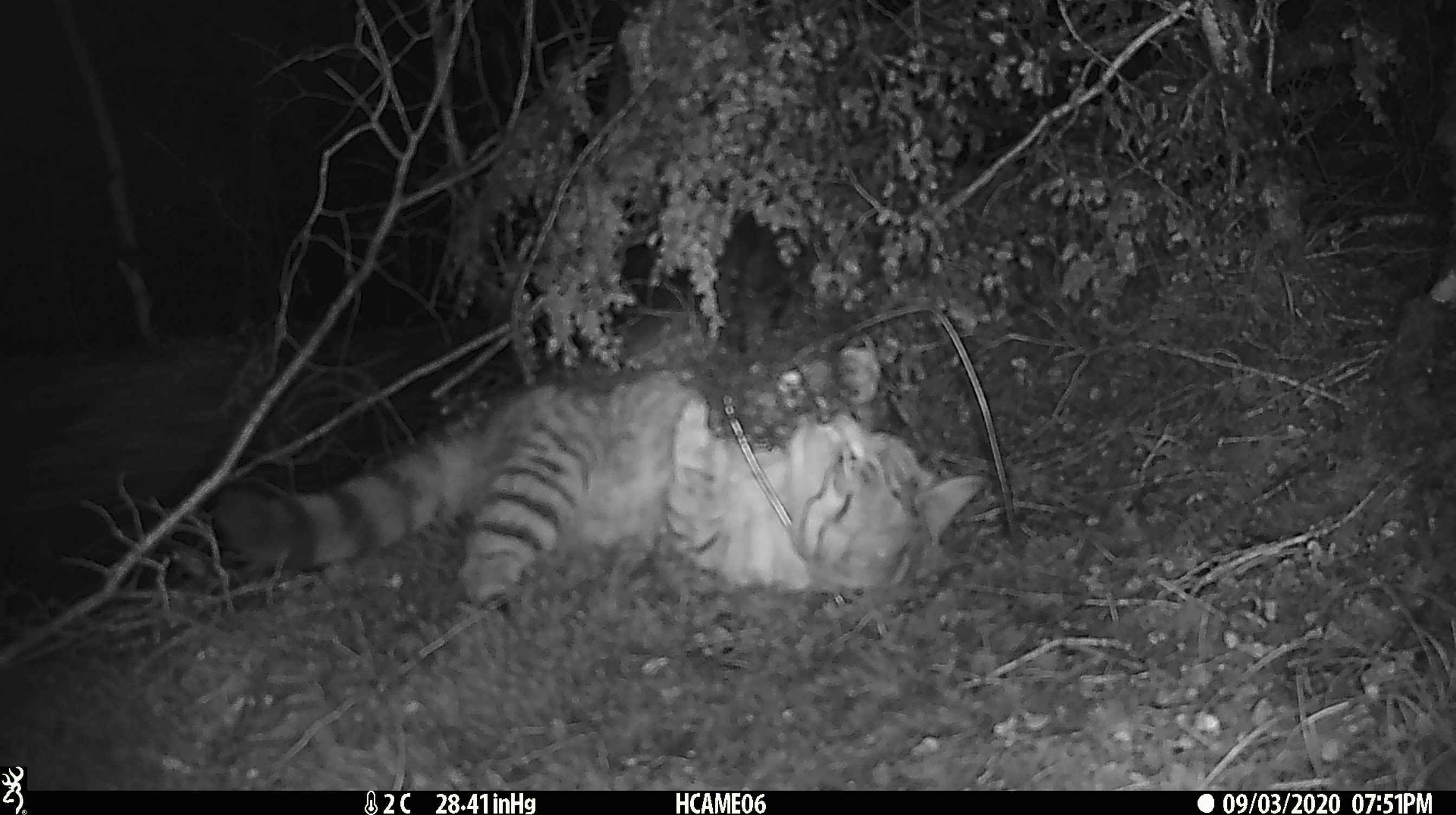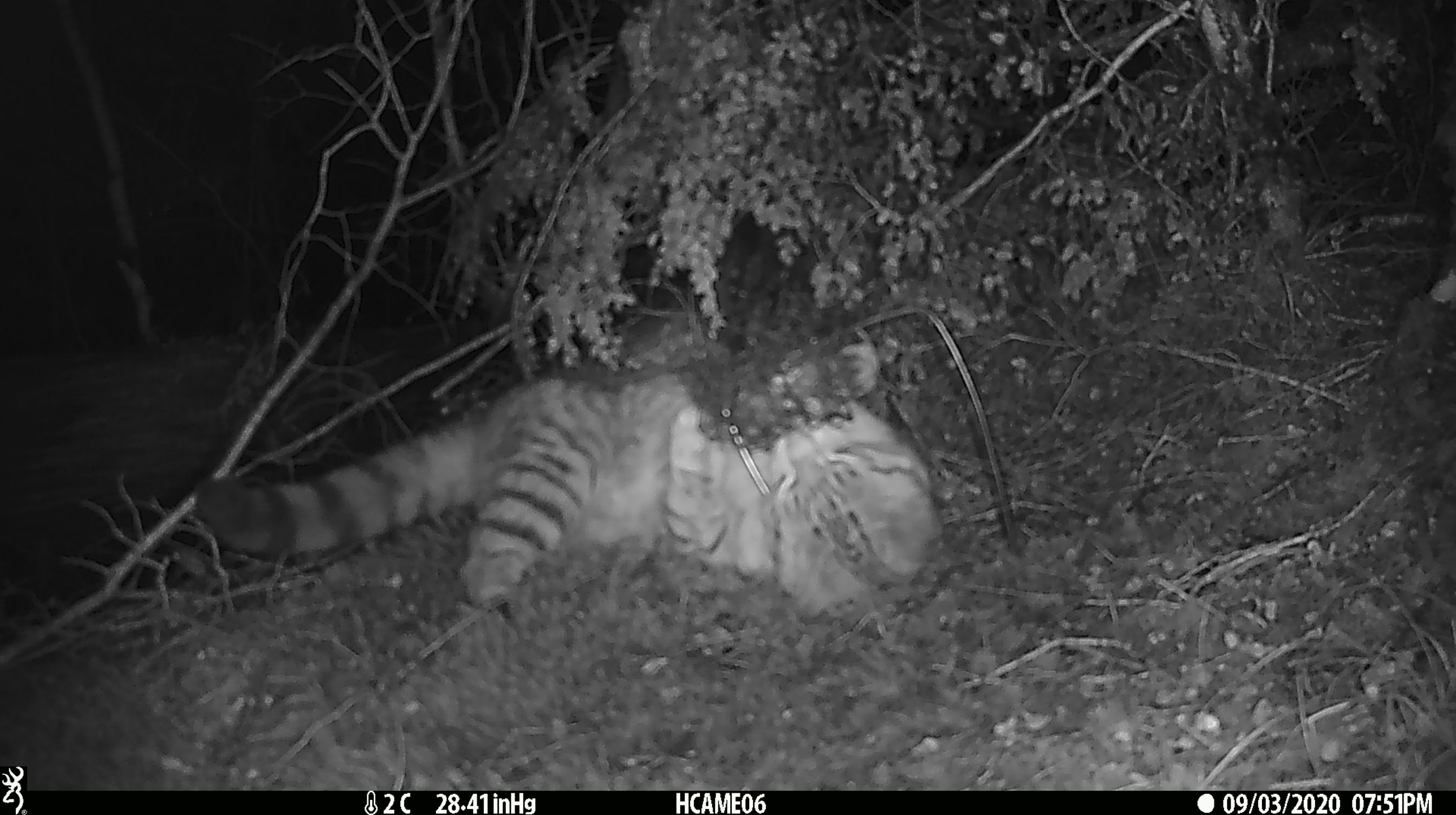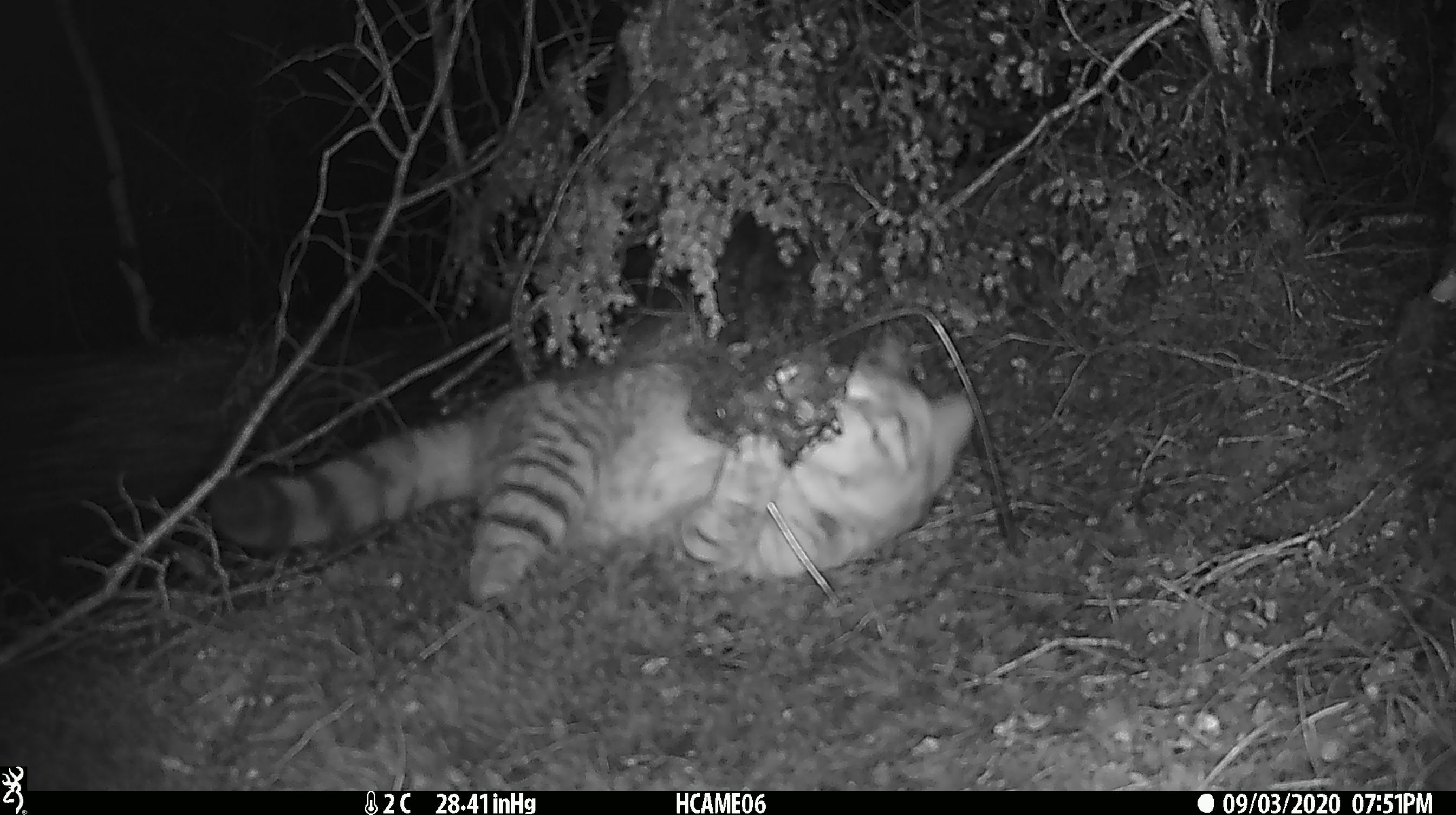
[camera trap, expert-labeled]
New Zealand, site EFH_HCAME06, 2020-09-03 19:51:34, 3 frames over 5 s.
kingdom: Animalia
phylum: Chordata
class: Mammalia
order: Carnivora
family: Felidae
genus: Felis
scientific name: Felis catus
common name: domestic cat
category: cat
Cat (domestic cat) (Felis catus).